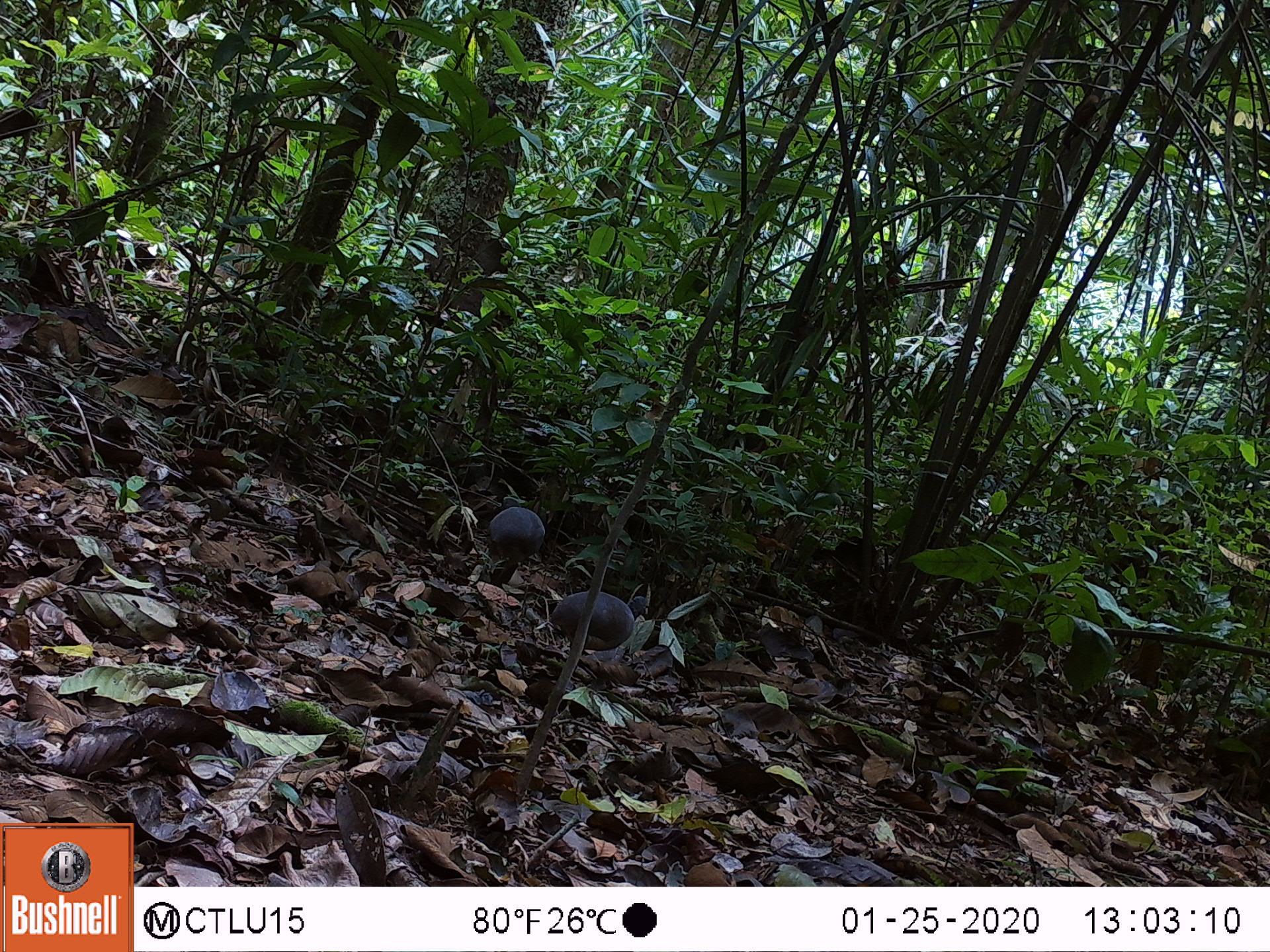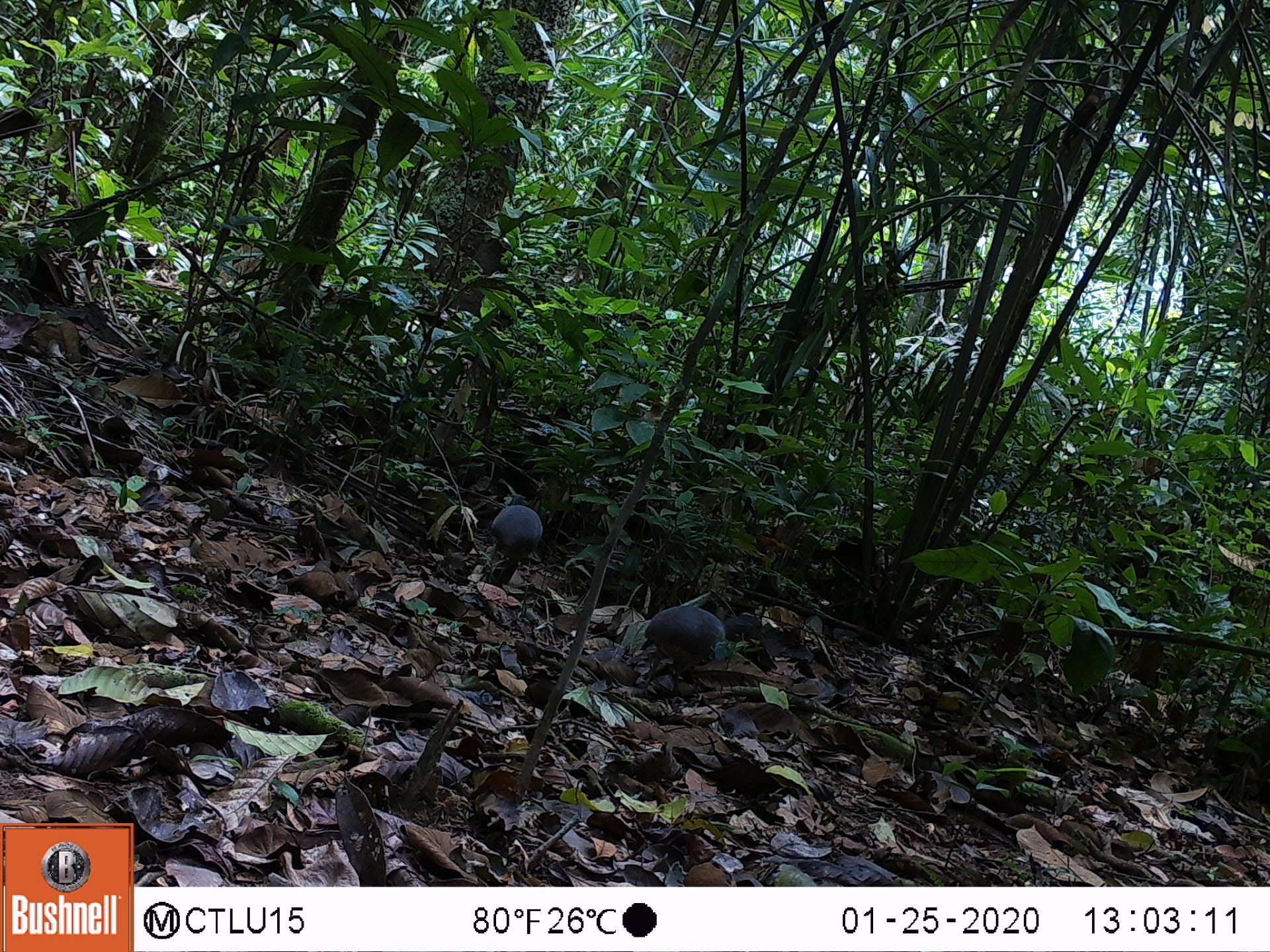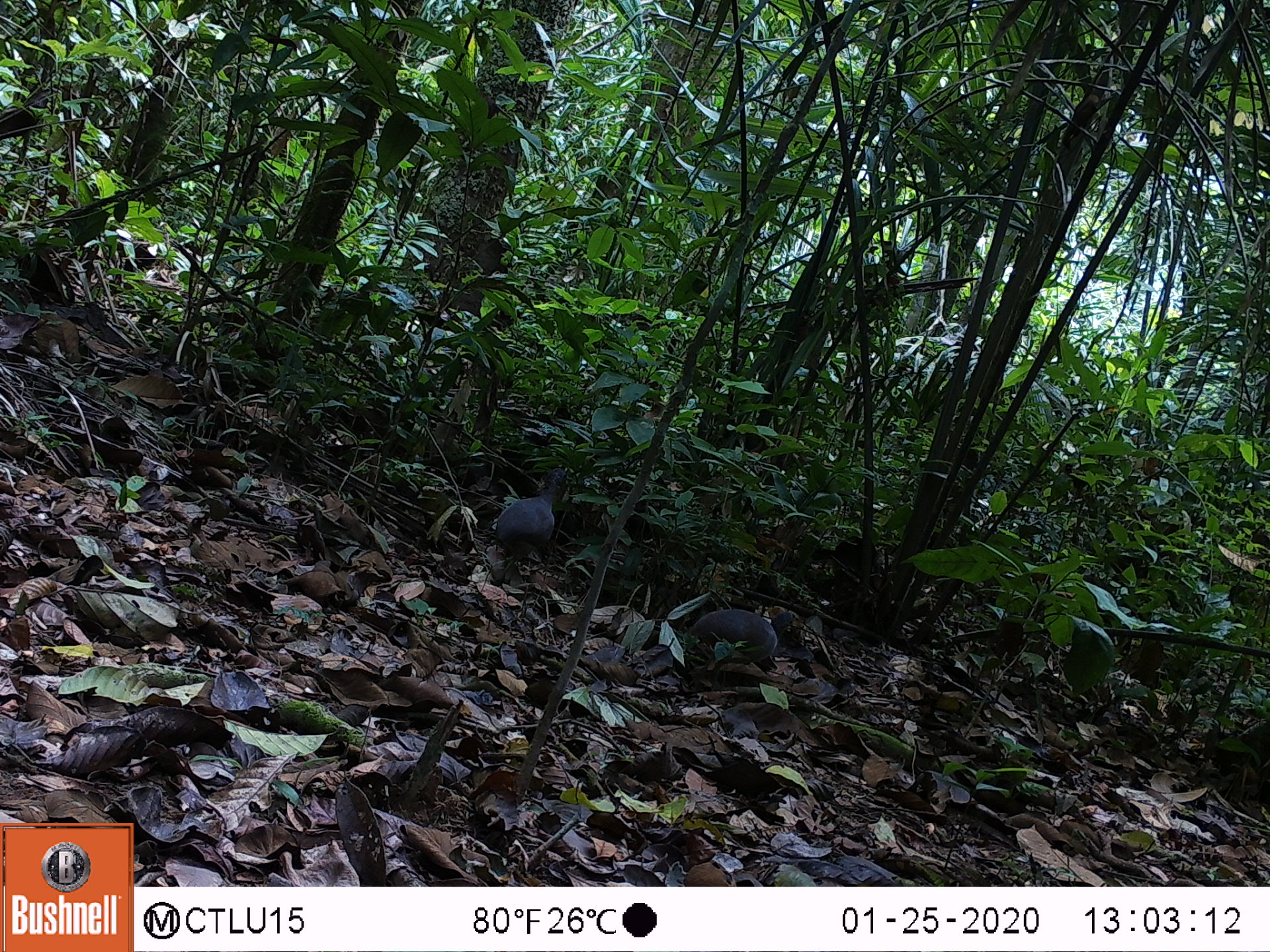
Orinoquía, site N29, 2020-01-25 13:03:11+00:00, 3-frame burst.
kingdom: Animalia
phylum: Chordata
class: Aves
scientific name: Aves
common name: bird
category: unknown bird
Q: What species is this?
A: Unknown bird (bird) (Aves).